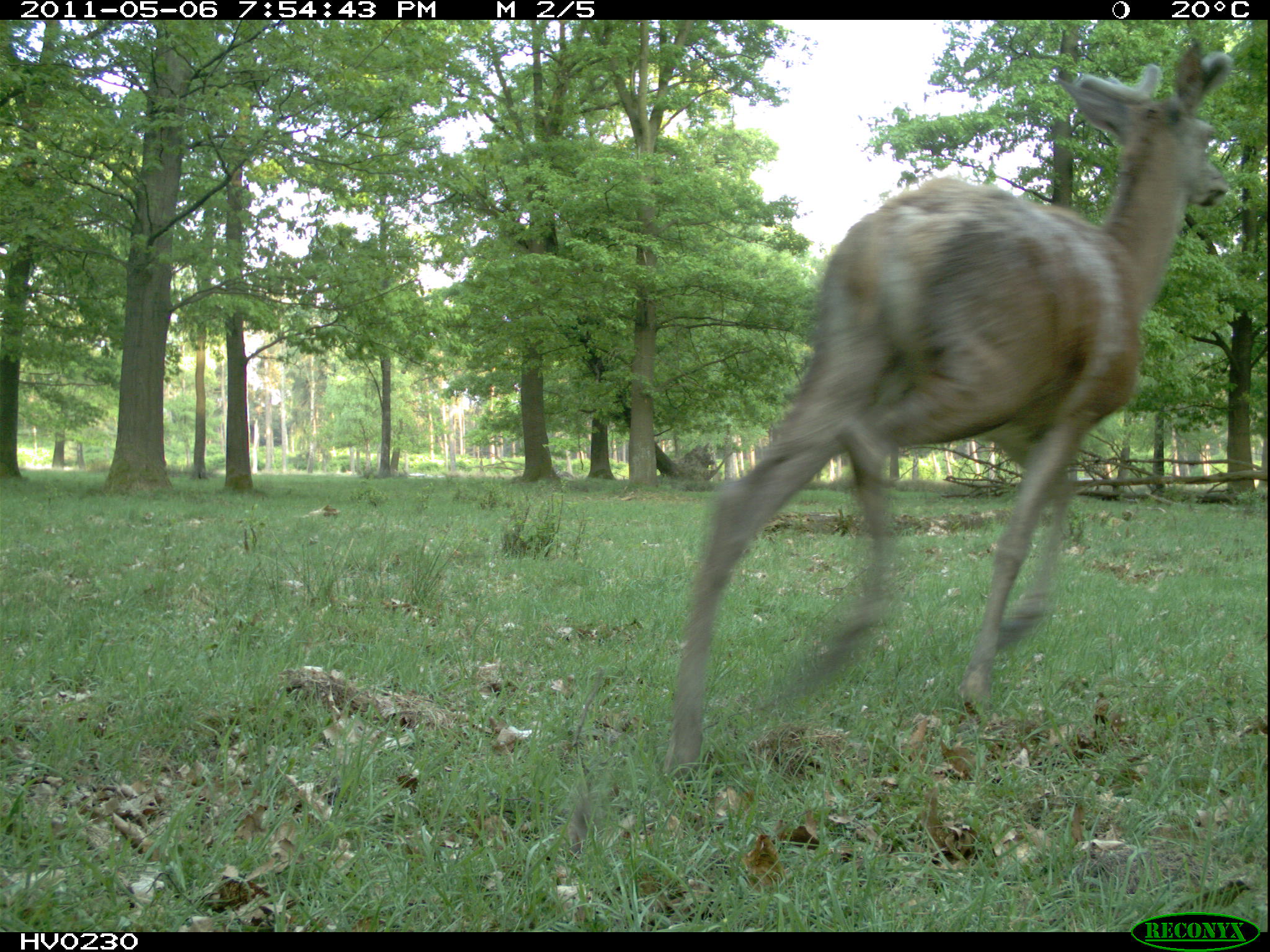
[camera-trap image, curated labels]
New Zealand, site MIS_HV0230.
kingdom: Animalia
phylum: Chordata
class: Mammalia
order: Artiodactyla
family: Cervidae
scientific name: Cervidae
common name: deer